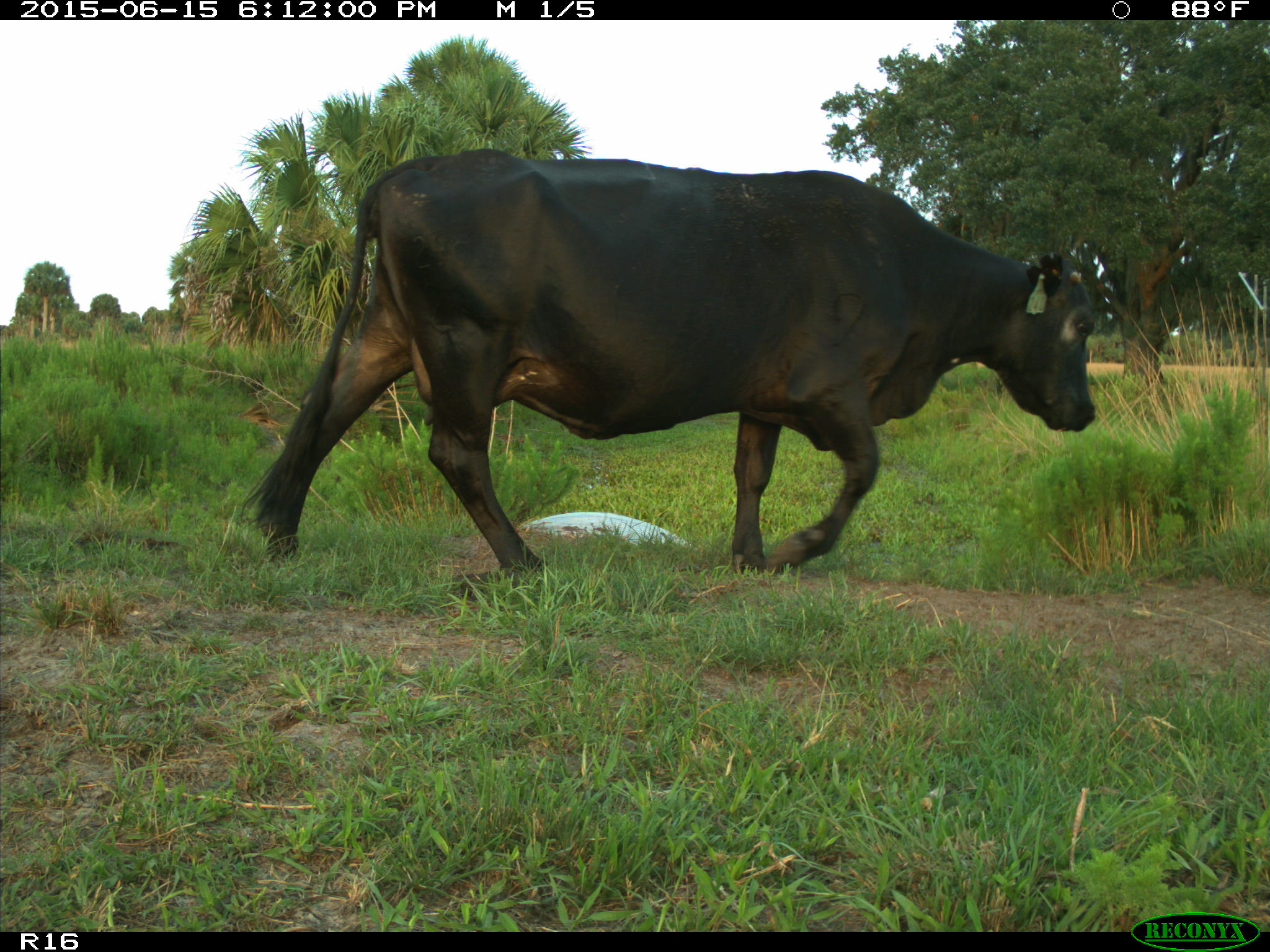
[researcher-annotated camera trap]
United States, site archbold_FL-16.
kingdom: Animalia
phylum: Chordata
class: Mammalia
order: Artiodactyla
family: Bovidae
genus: Bos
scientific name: Bos taurus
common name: domestic cow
Bos taurus (domestic cow).